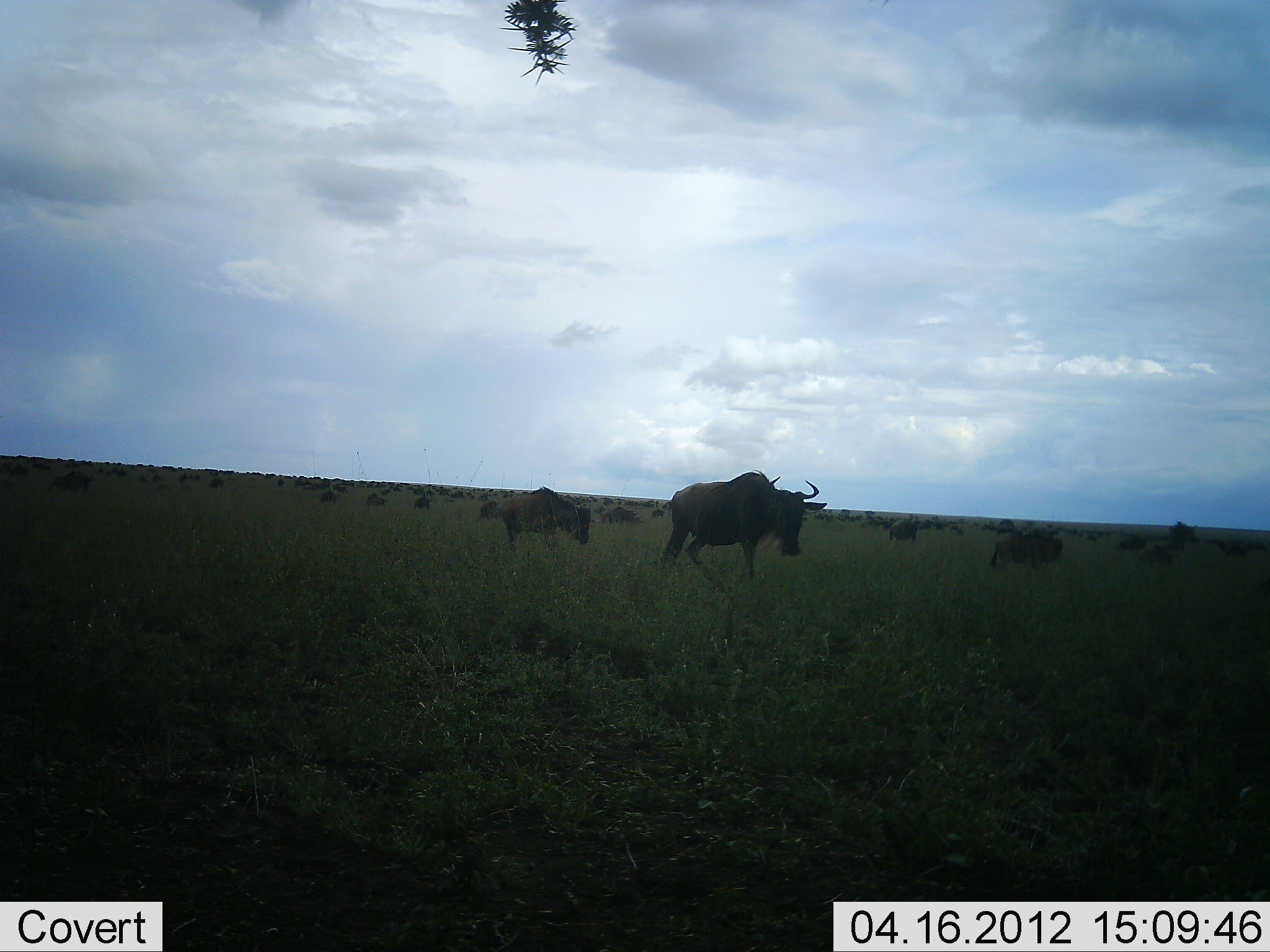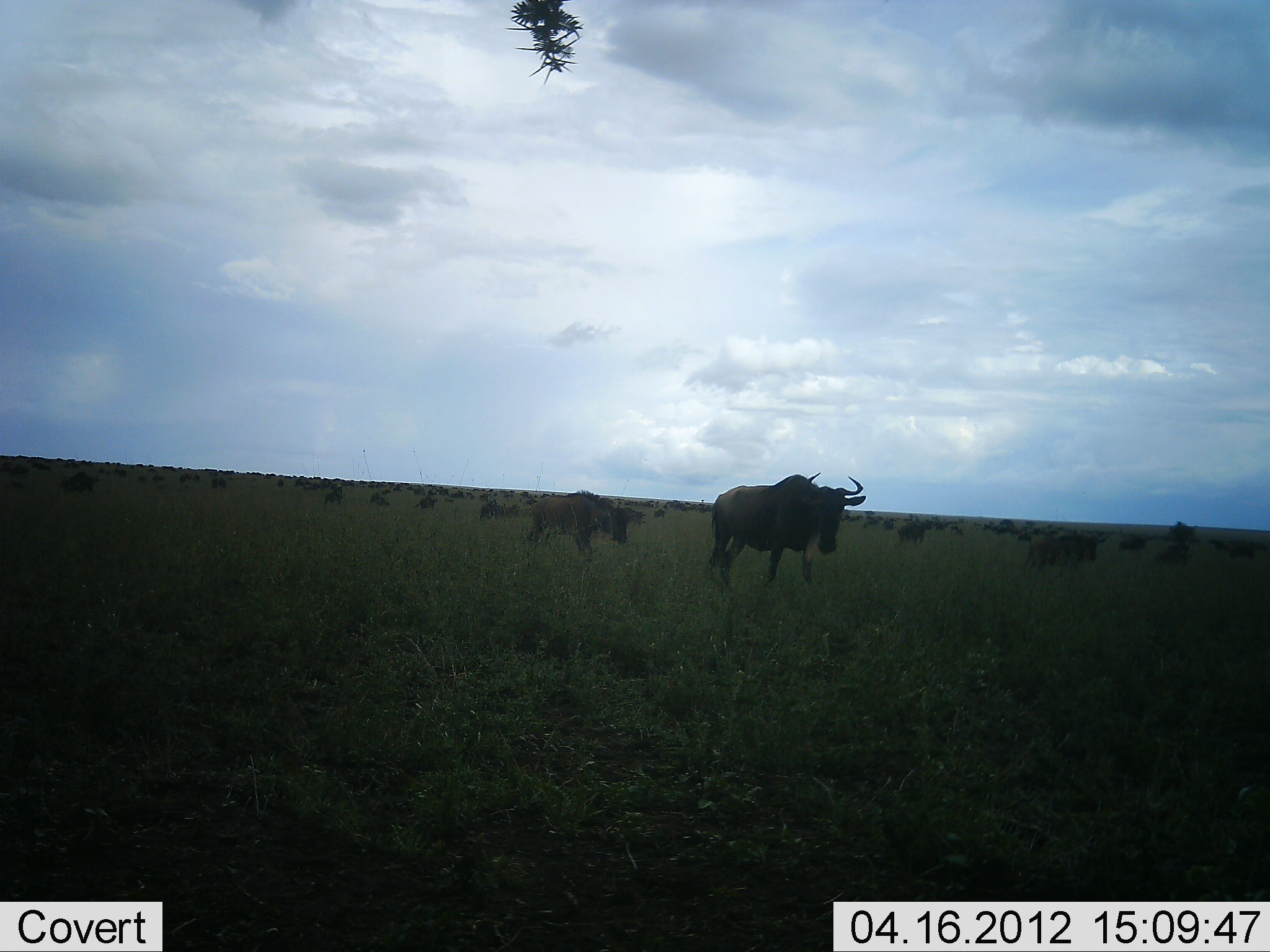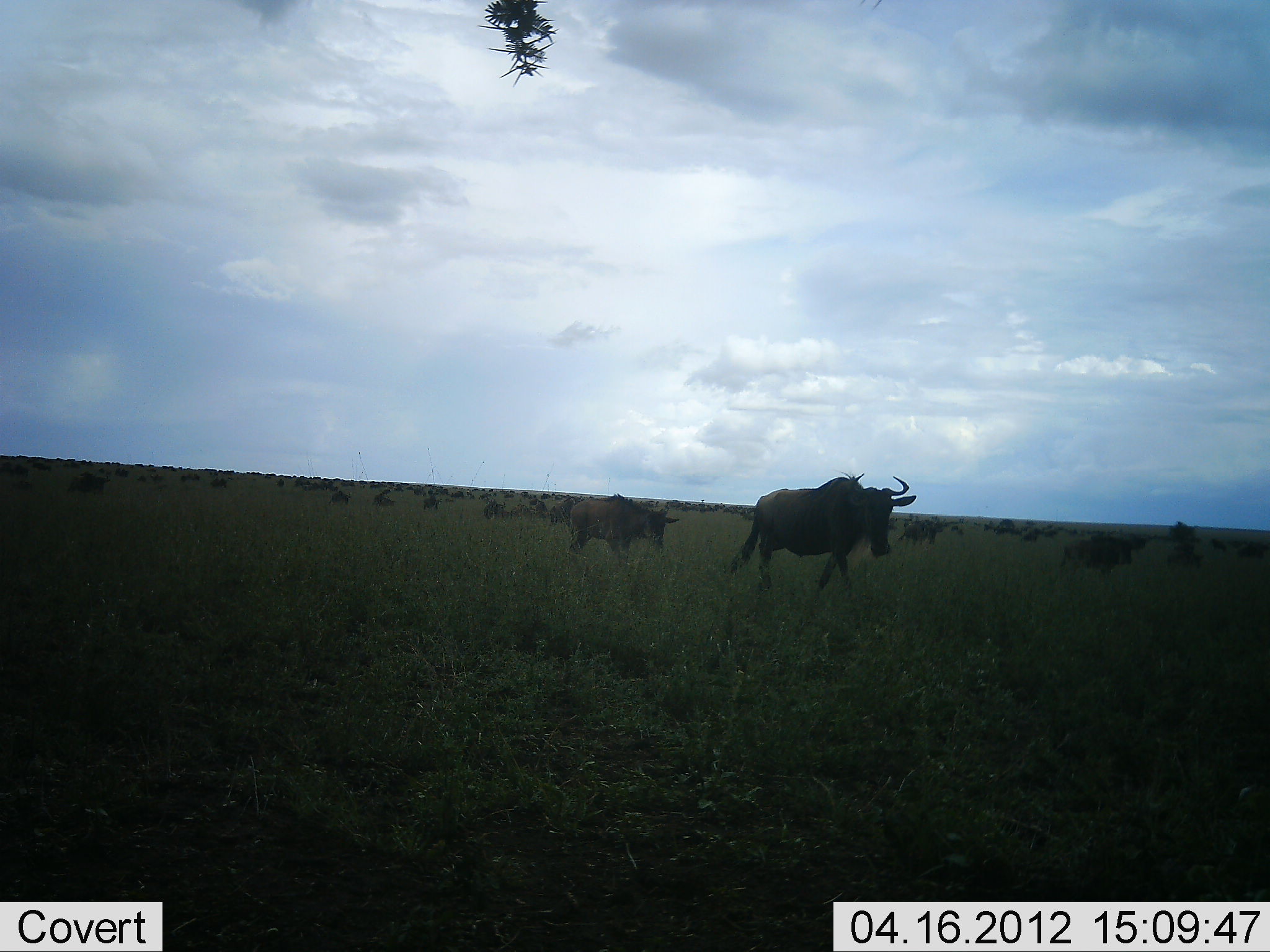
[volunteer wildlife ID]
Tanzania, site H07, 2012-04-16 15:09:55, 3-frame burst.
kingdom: Animalia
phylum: Chordata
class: Mammalia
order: Artiodactyla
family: Bovidae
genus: Connochaetes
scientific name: Connochaetes taurinus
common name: blue wildebeest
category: wildebeest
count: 11-50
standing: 31%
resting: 12%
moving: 88%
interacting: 6%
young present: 12%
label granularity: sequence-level